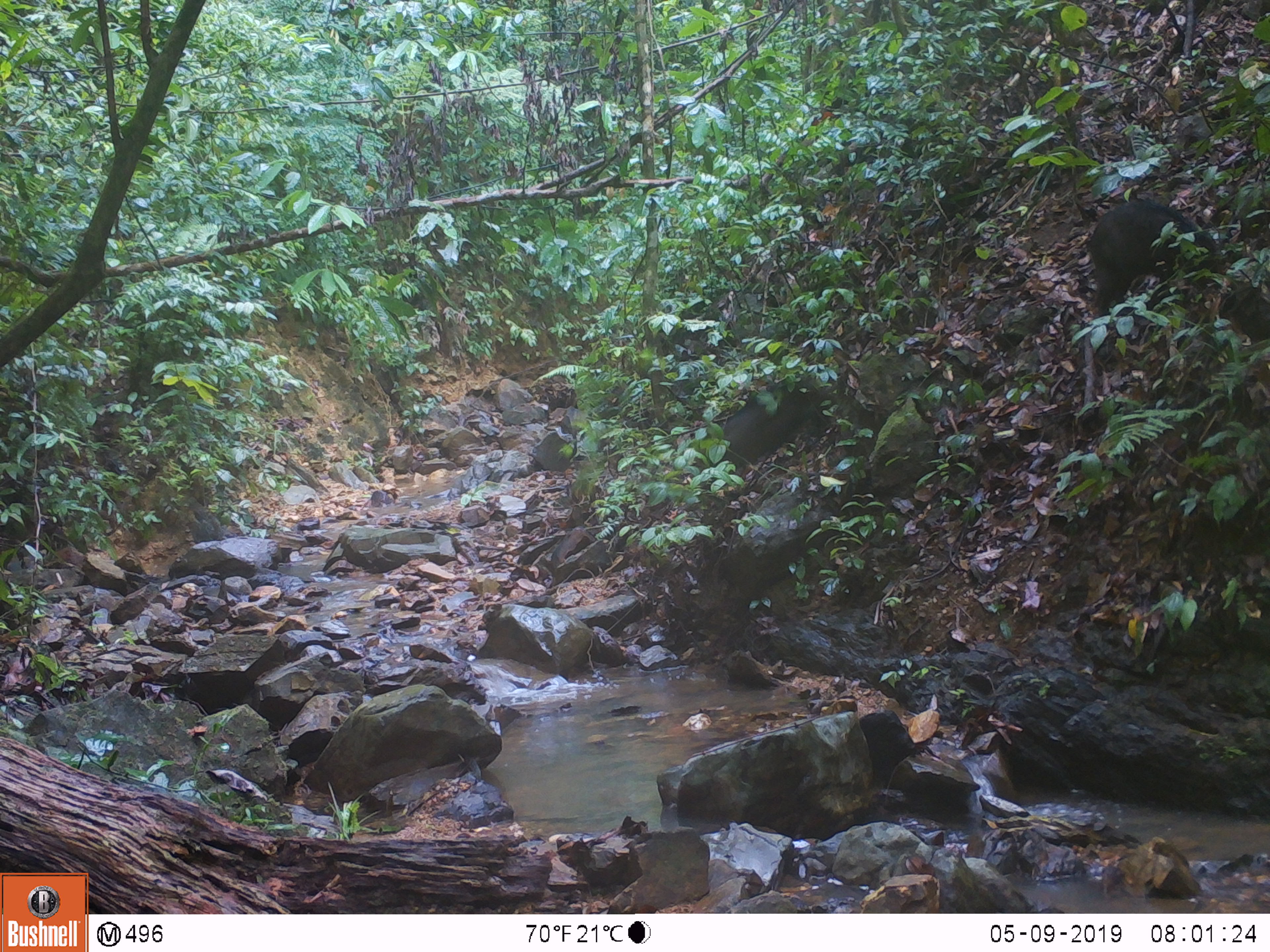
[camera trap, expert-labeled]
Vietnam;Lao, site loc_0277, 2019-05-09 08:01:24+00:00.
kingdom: Animalia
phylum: Chordata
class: Mammalia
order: Artiodactyla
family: Suidae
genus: Sus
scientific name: Sus scrofa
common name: eurasian wild pig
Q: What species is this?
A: Eurasian wild pig (Sus scrofa).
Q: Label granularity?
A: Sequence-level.